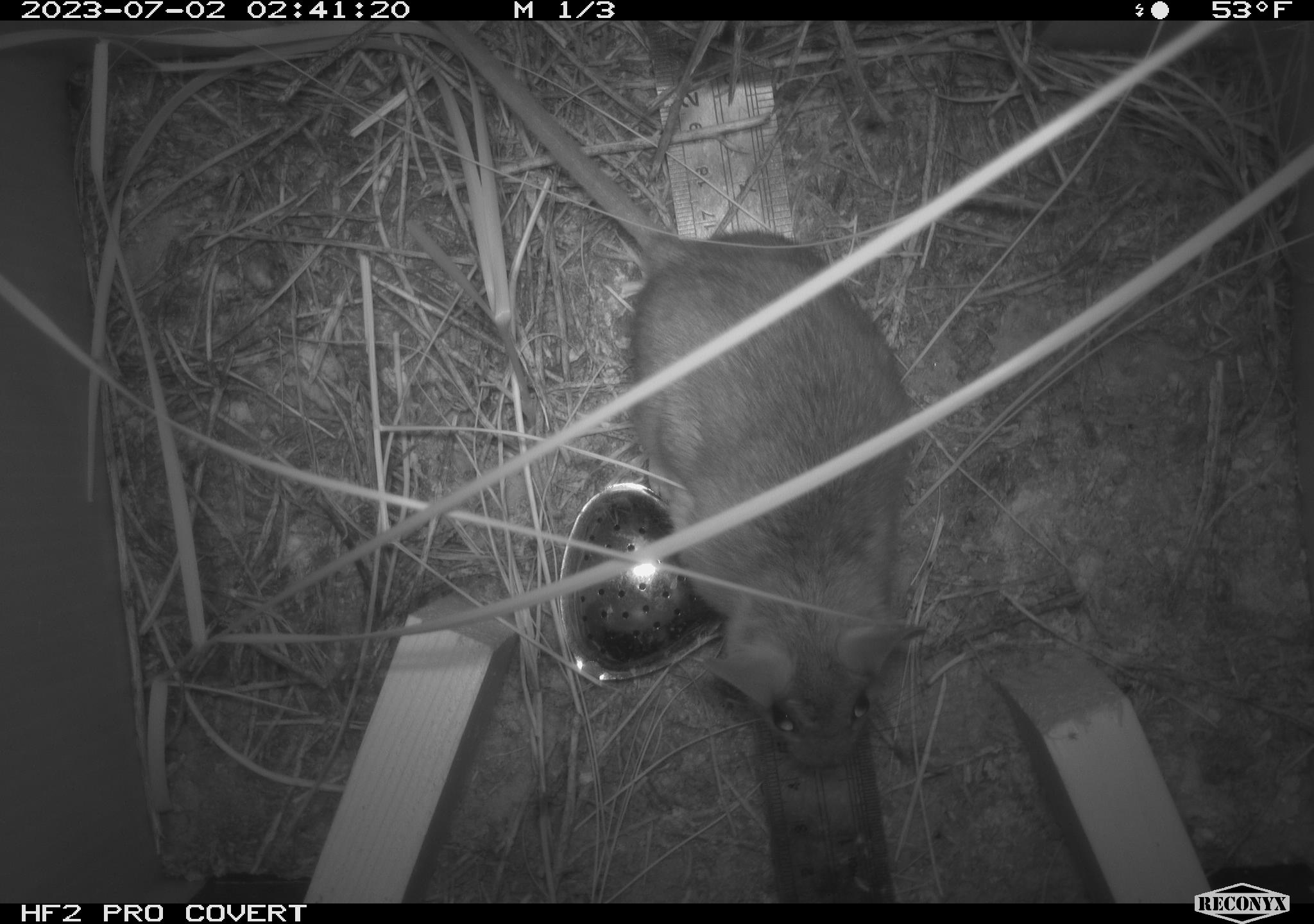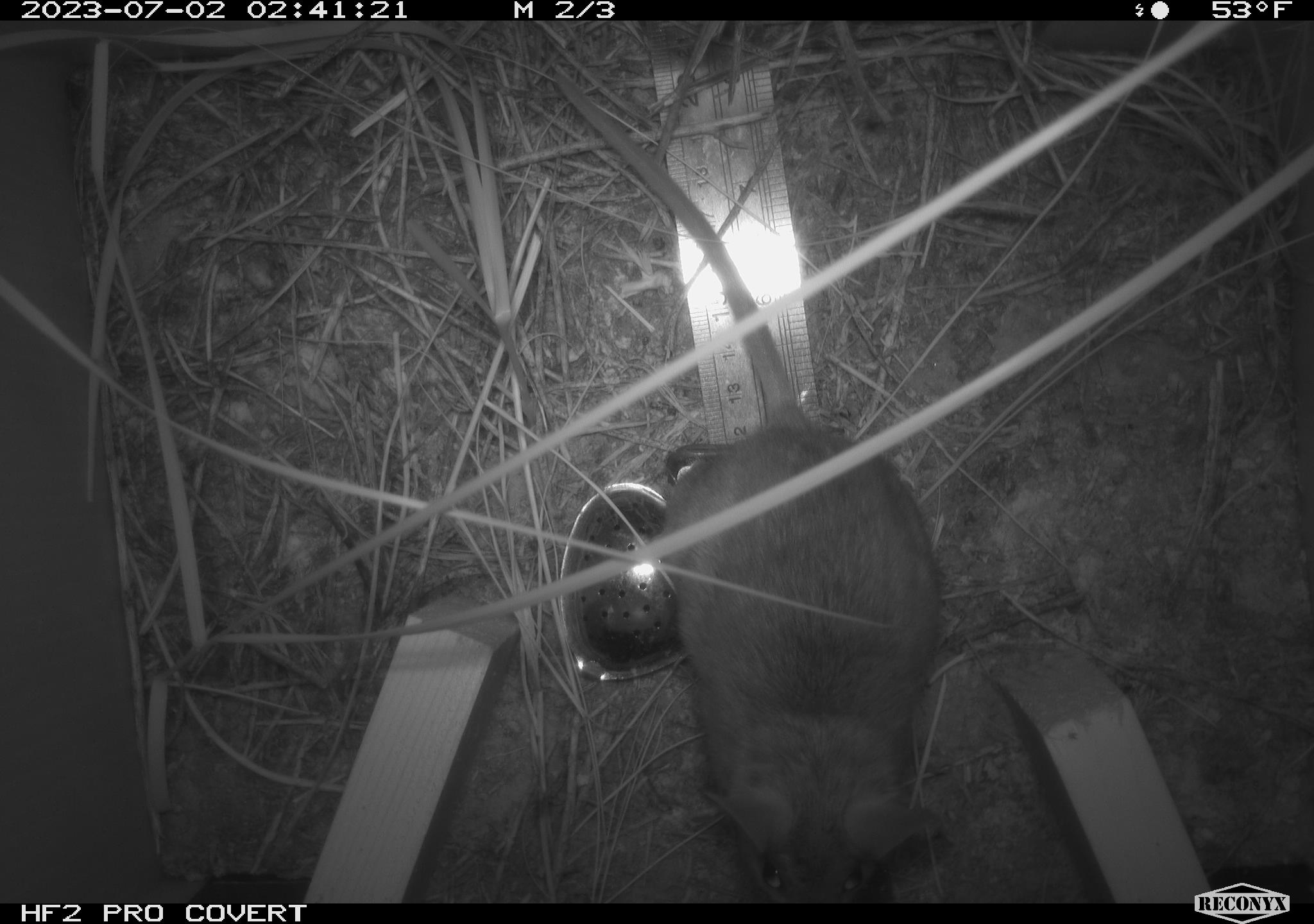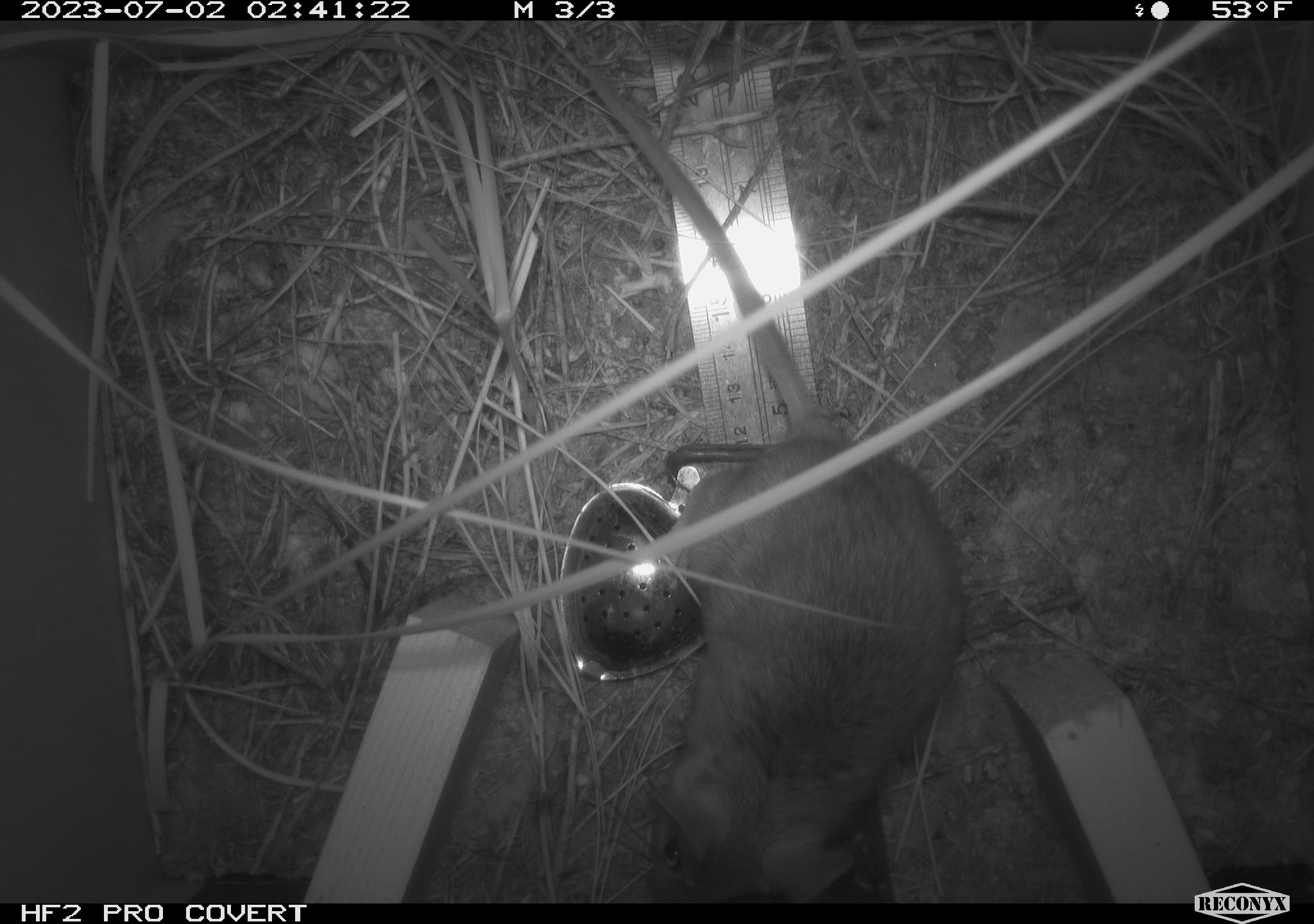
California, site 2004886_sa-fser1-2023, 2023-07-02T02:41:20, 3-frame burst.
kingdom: Animalia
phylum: Chordata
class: Mammalia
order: Rodentia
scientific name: Rodentia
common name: mouse species